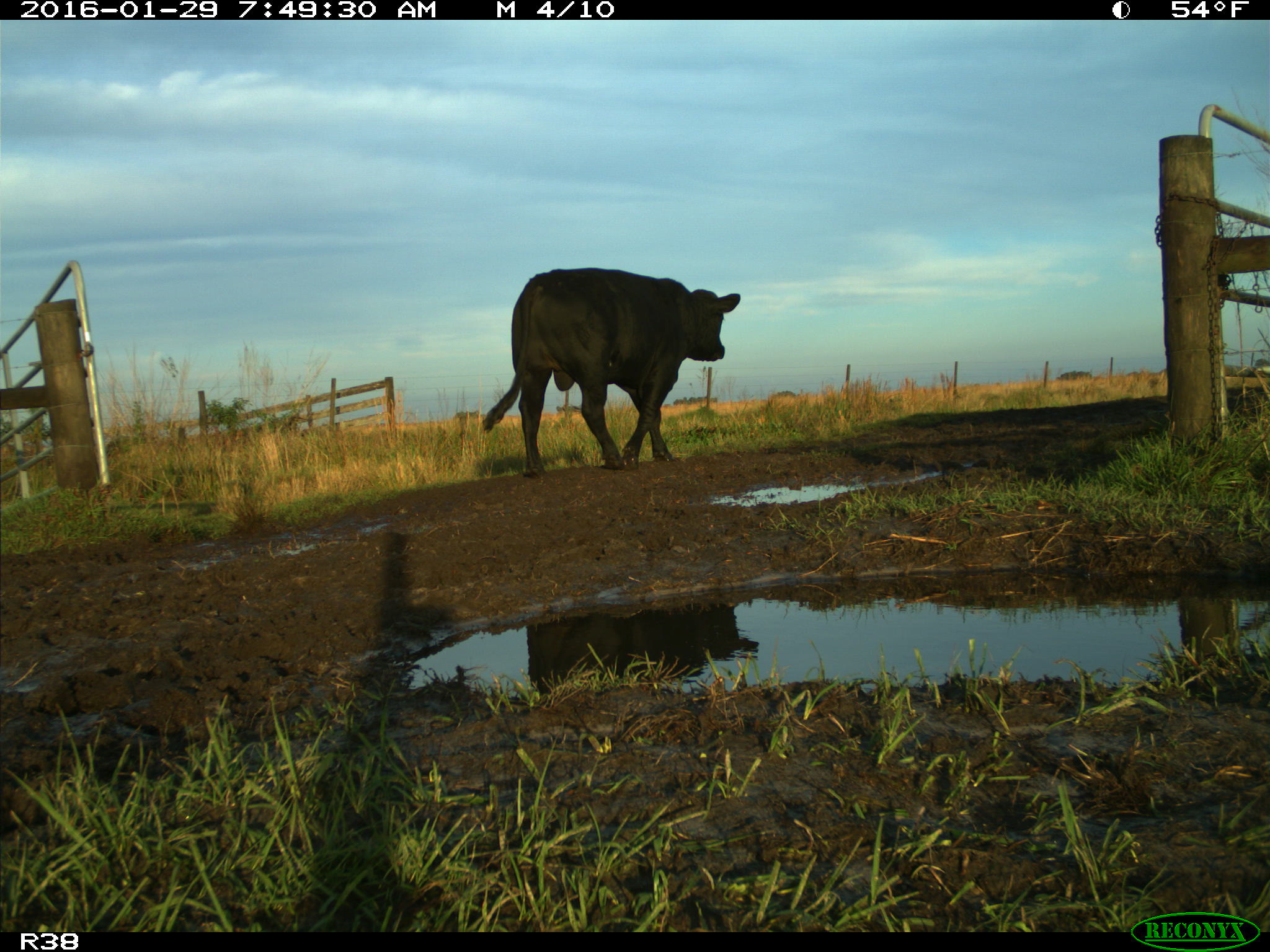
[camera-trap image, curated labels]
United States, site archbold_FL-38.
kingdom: Animalia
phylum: Chordata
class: Mammalia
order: Artiodactyla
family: Bovidae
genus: Bos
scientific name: Bos taurus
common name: domestic cow